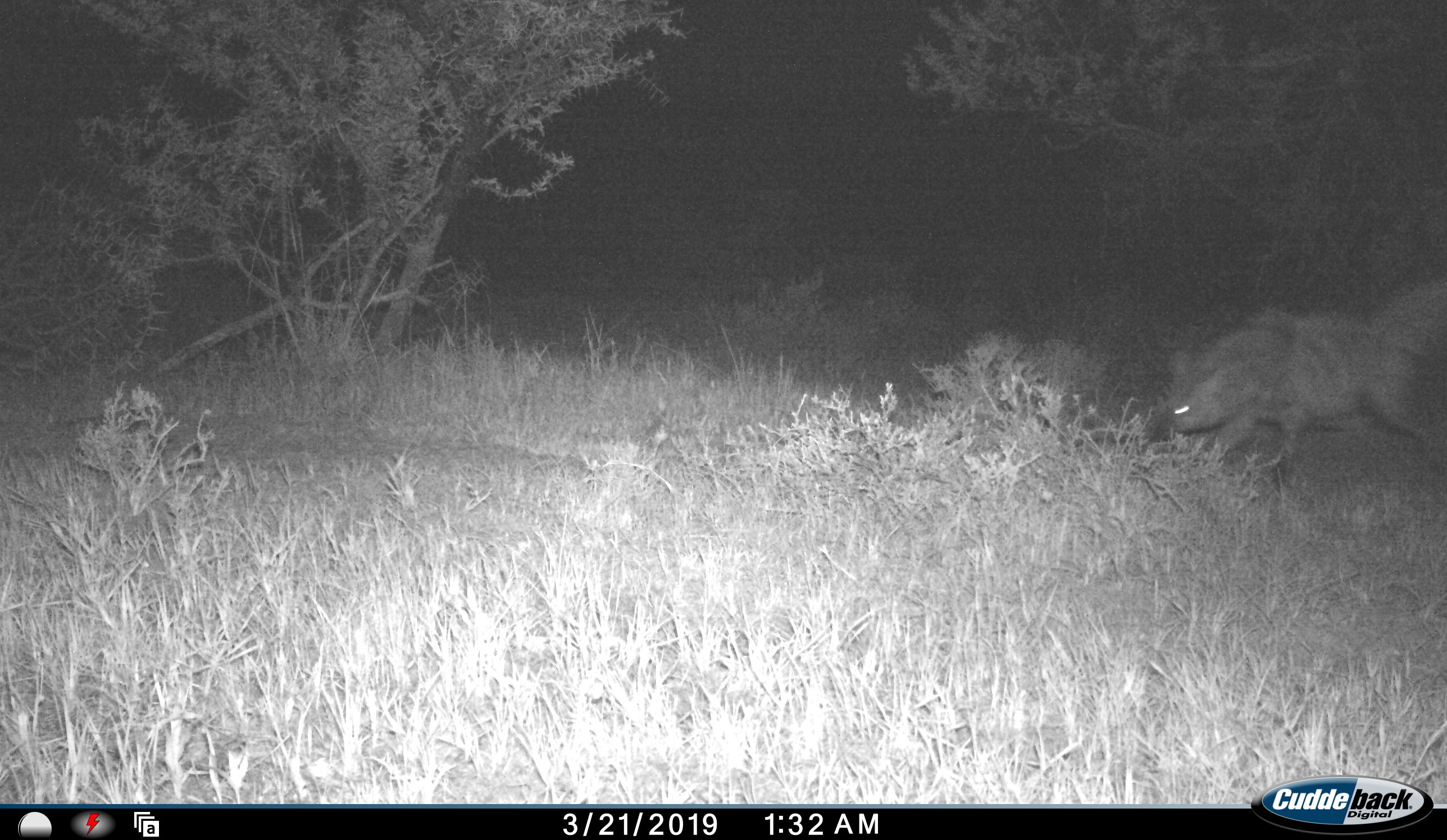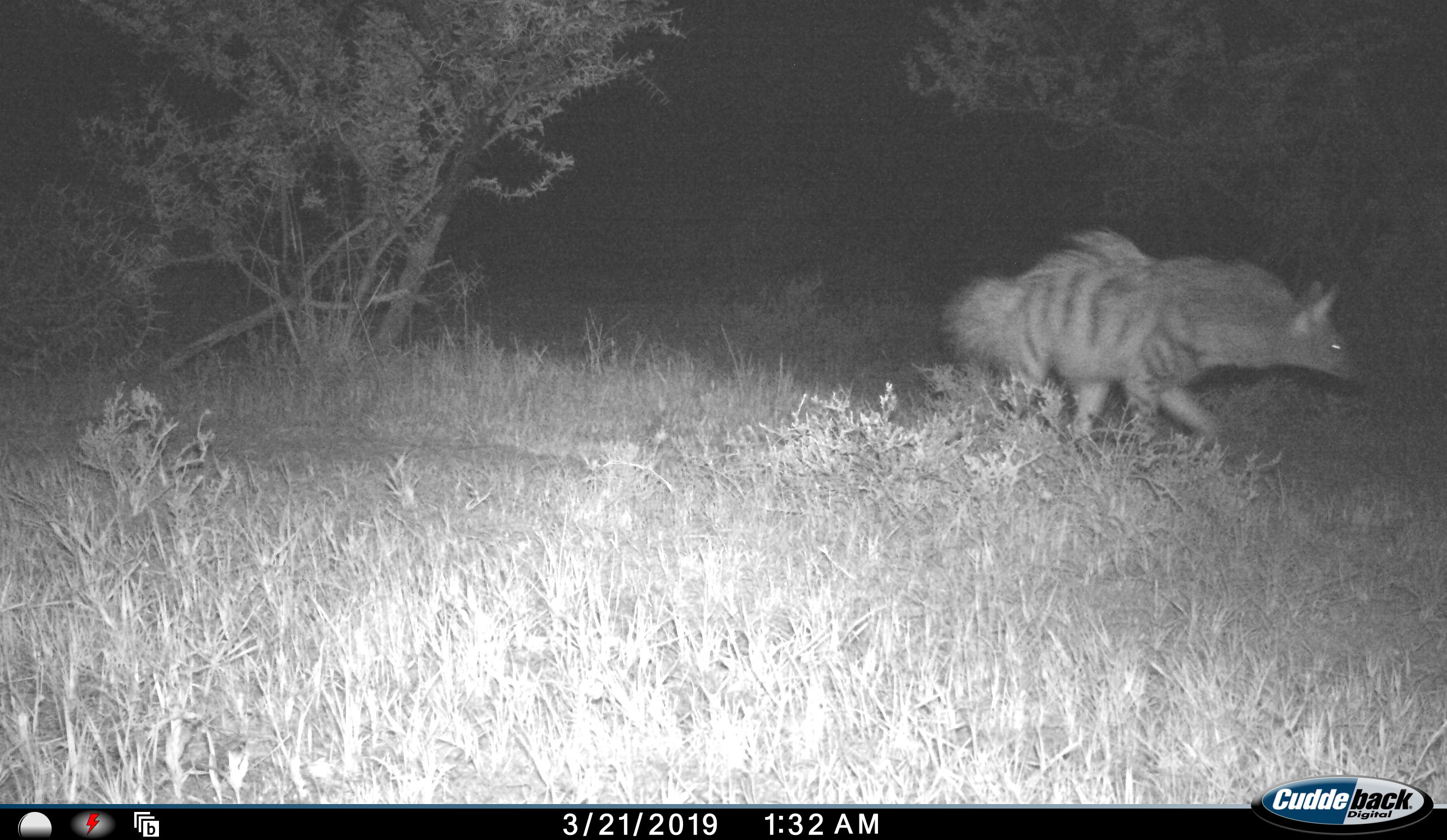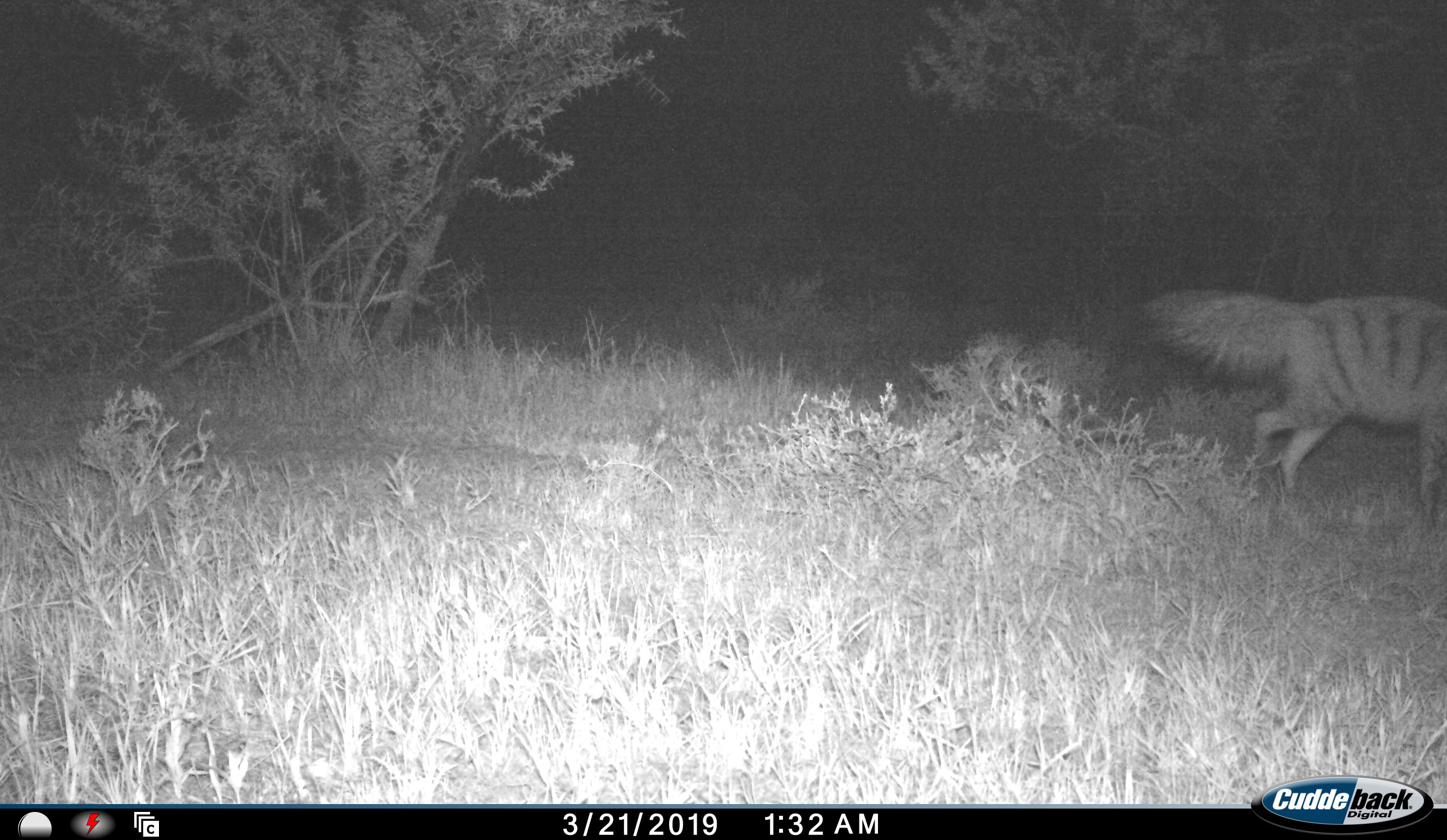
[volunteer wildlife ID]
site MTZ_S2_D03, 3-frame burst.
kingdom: Animalia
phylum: Chordata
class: Mammalia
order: Carnivora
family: Hyaenidae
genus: Proteles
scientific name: Proteles cristatus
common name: aardwolf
Aardwolf (Proteles cristatus), count 1. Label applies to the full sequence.